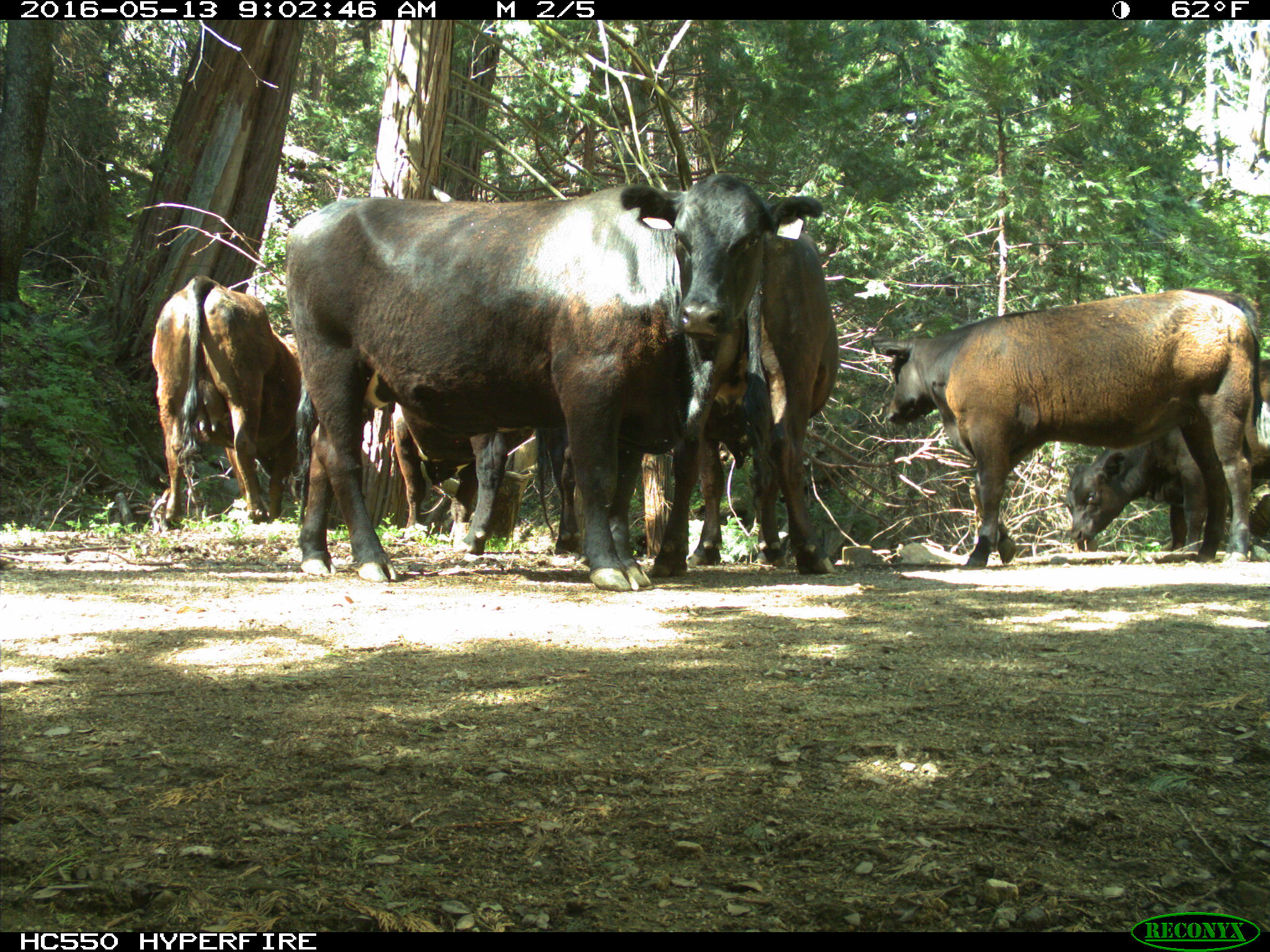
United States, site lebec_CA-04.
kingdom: Animalia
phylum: Chordata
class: Mammalia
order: Artiodactyla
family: Bovidae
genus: Bos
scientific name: Bos taurus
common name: domestic cow